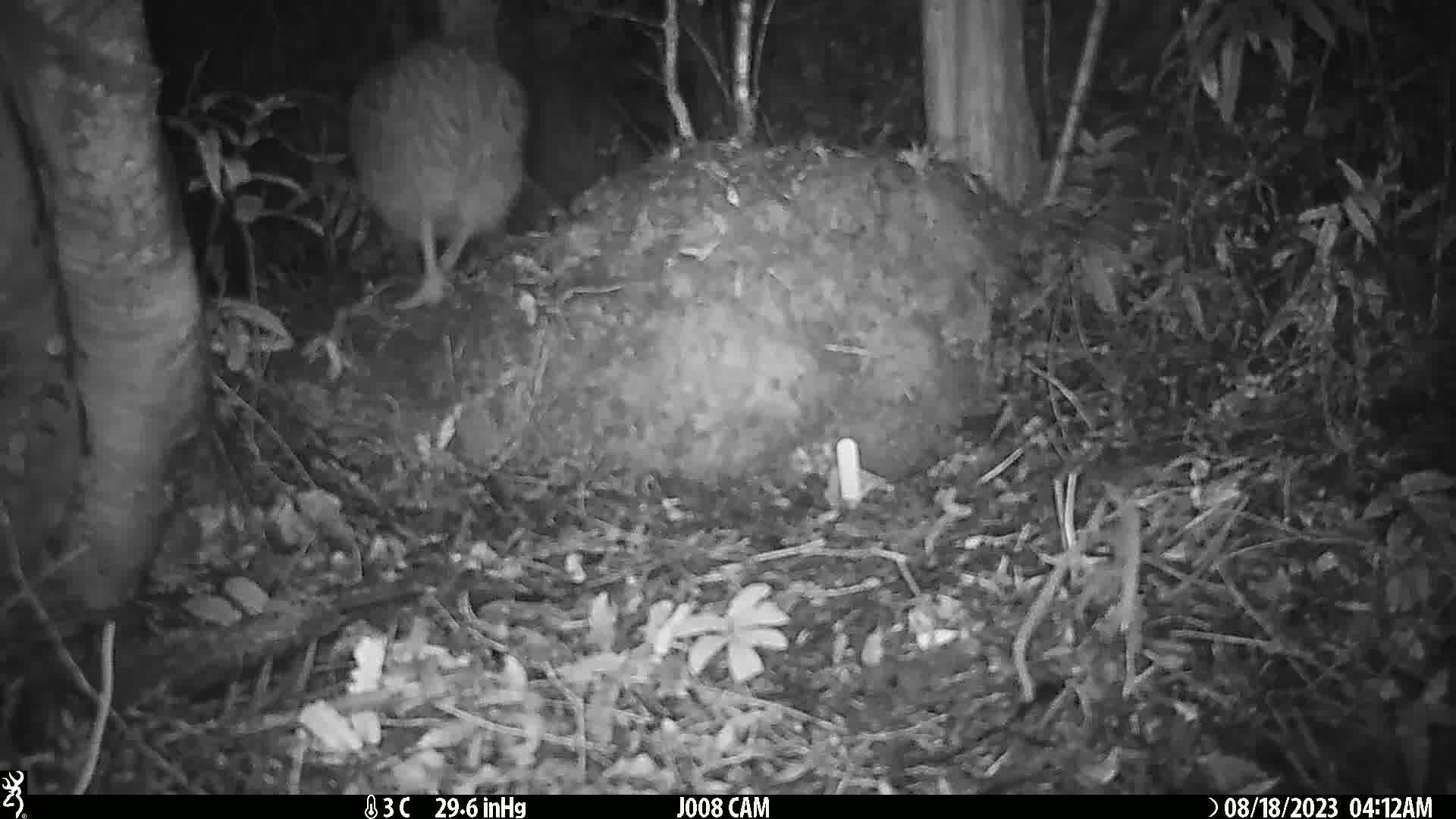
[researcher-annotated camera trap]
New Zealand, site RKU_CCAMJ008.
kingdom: Animalia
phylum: Chordata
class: Aves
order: Apterygiformes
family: Apterygidae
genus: Apteryx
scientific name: Apteryx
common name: kiwi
Kiwi (Apteryx).